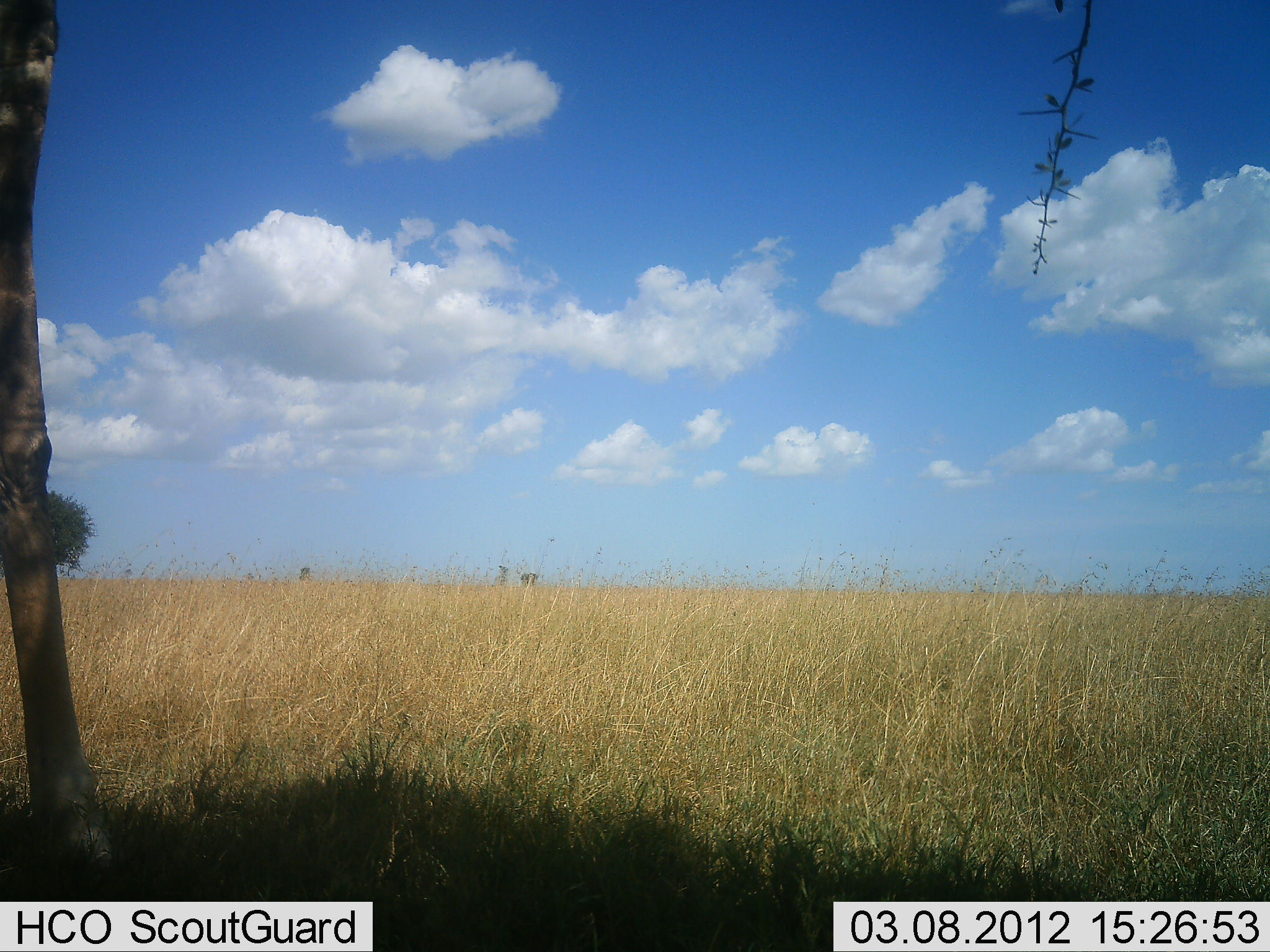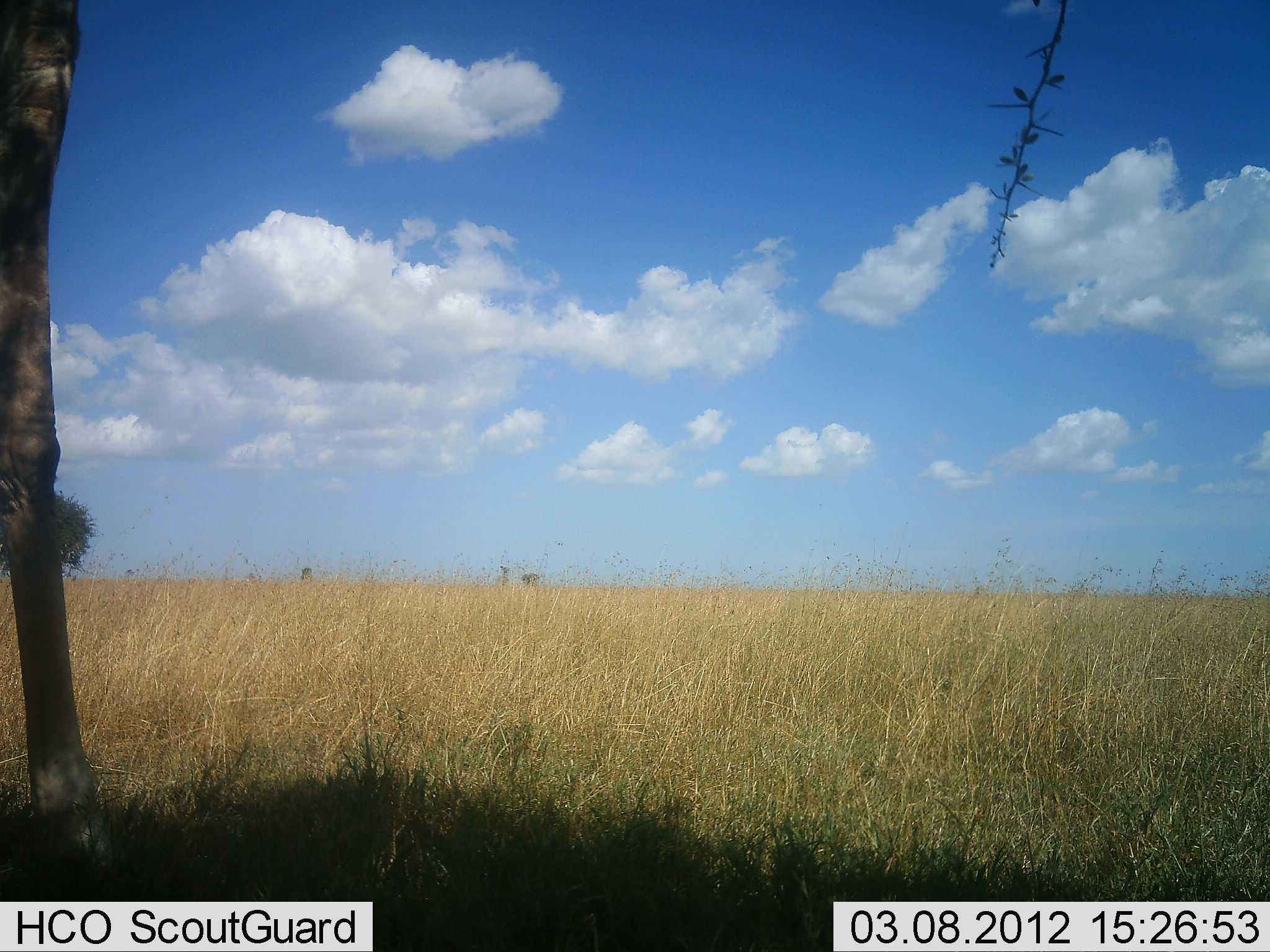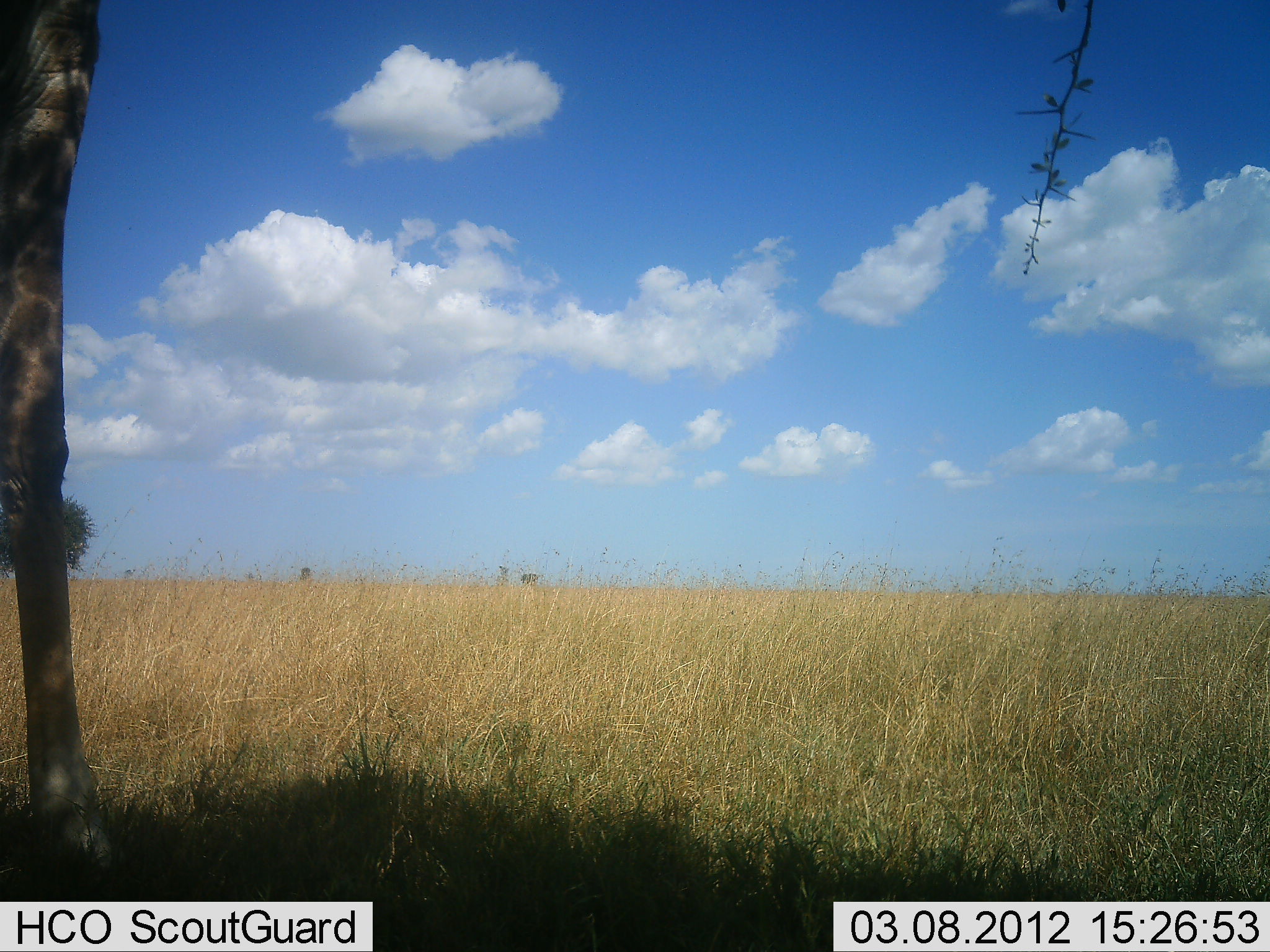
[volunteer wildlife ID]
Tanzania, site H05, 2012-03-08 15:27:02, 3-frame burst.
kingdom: Animalia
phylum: Chordata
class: Mammalia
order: Artiodactyla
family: Giraffidae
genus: Giraffa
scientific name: Giraffa camelopardalis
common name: giraffe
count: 1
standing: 88%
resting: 0%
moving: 0%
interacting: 0%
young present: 0%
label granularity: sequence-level